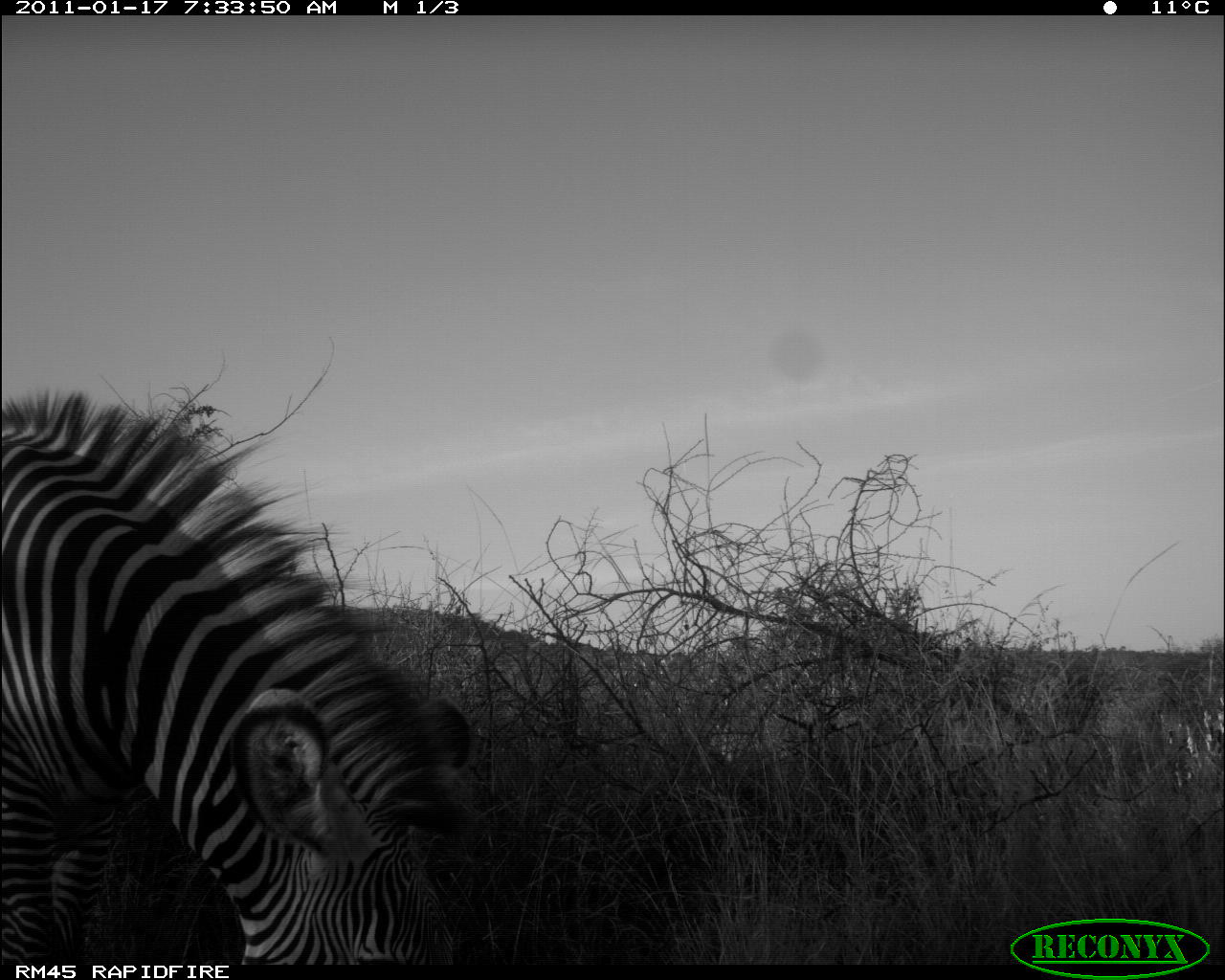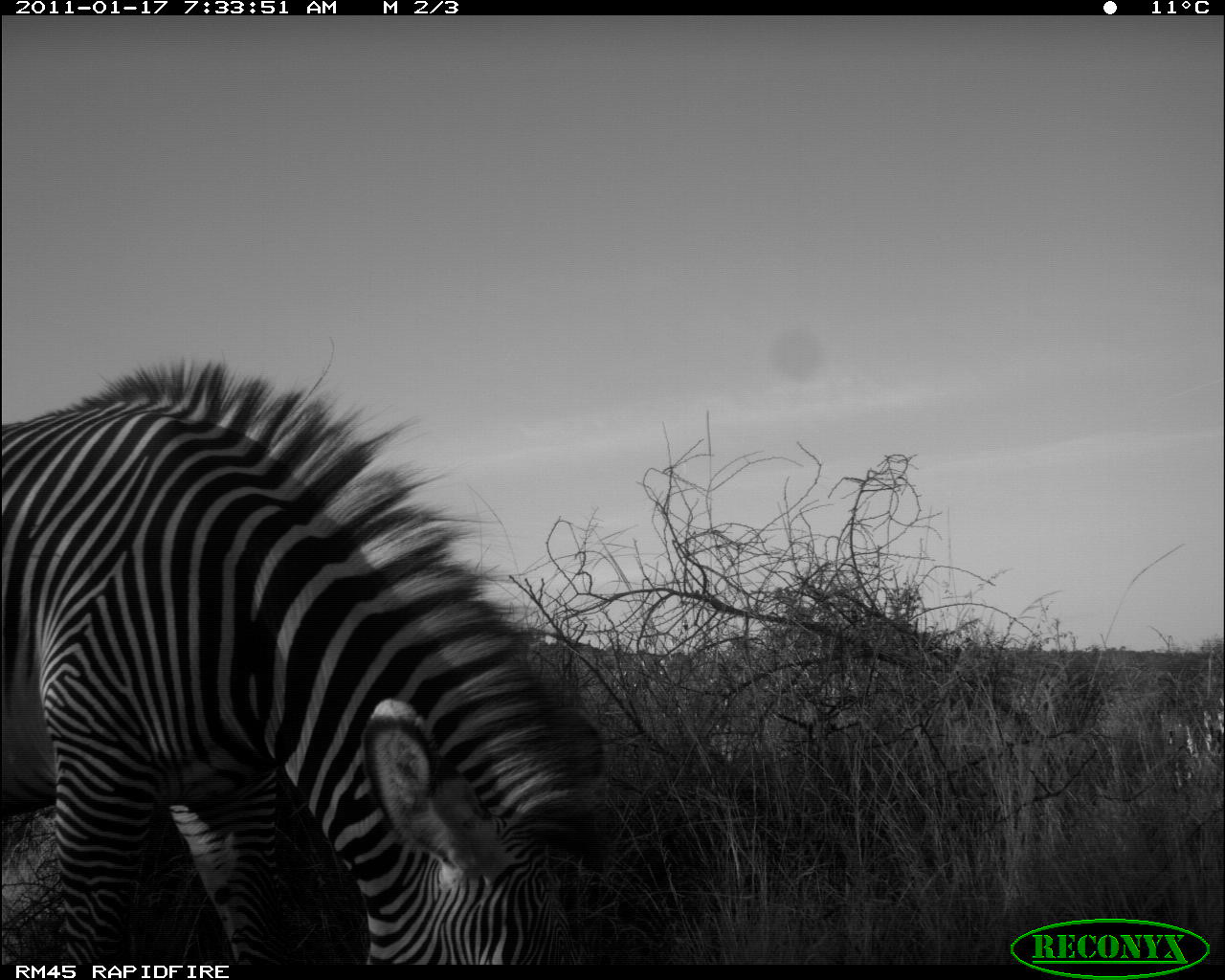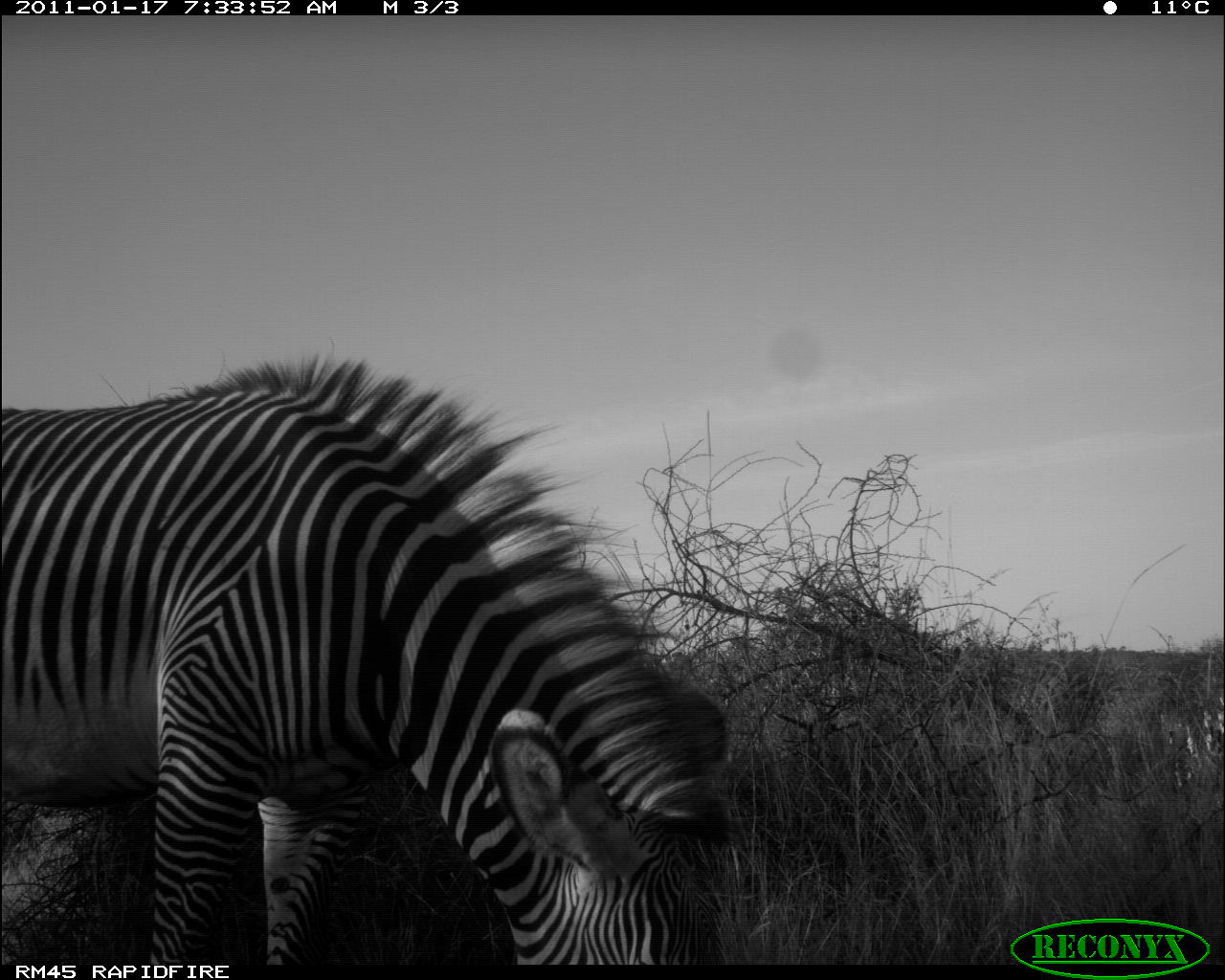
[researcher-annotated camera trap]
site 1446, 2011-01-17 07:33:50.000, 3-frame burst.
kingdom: Animalia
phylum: Chordata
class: Mammalia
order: Perissodactyla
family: Equidae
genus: Equus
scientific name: Equus grevyi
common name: grévy's zebra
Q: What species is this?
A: Equus grevyi (grévy's zebra).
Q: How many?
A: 1.